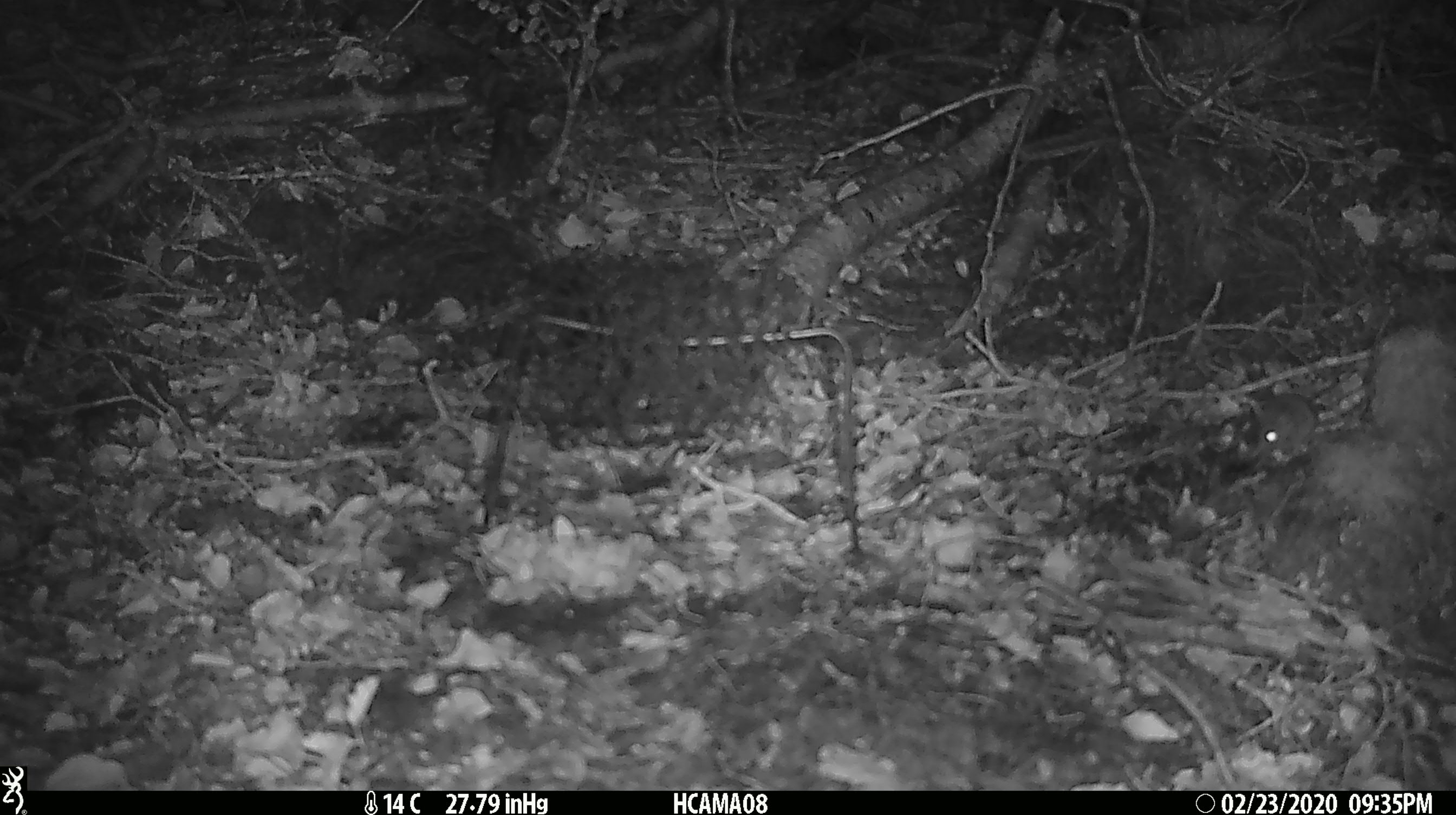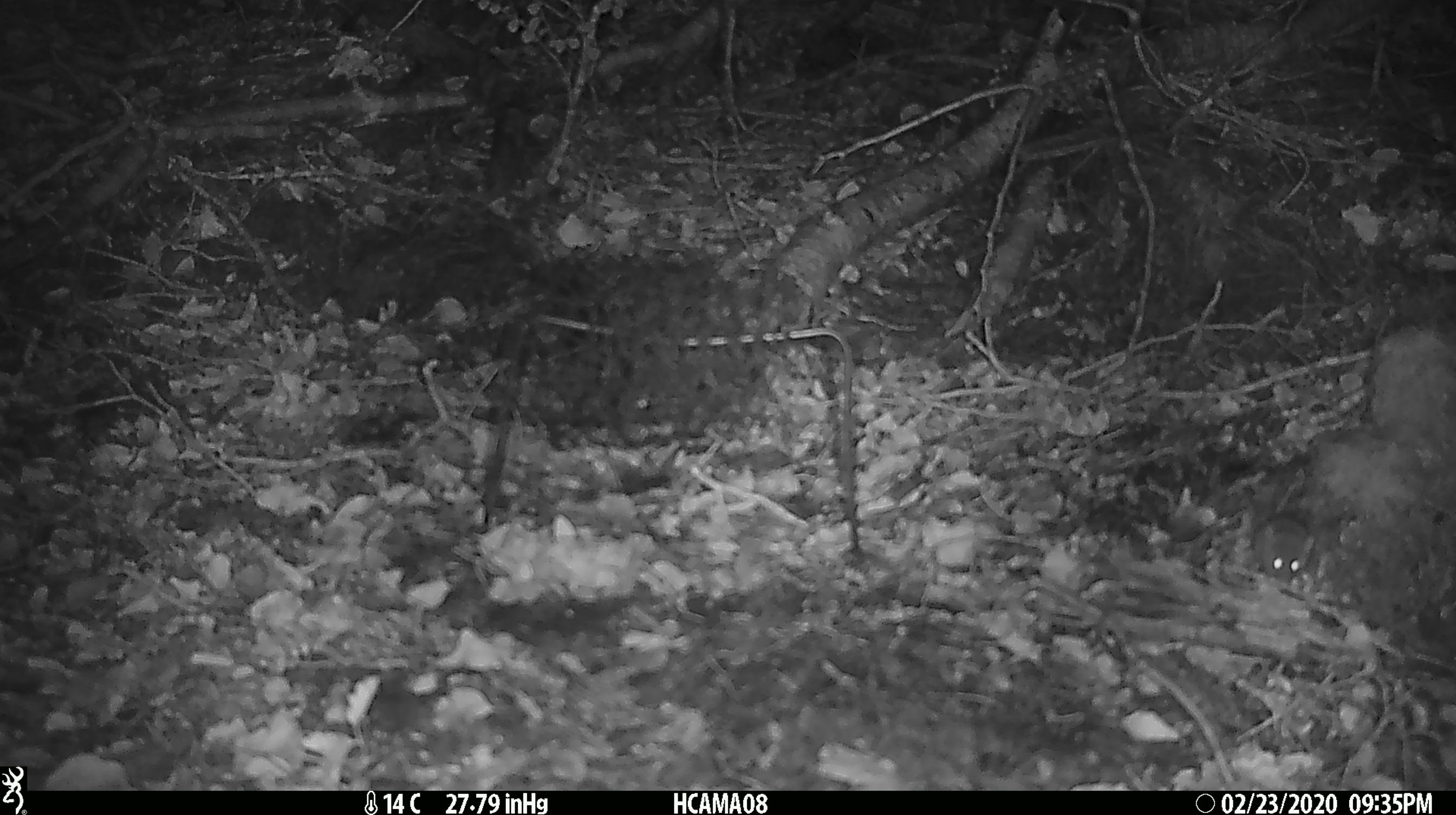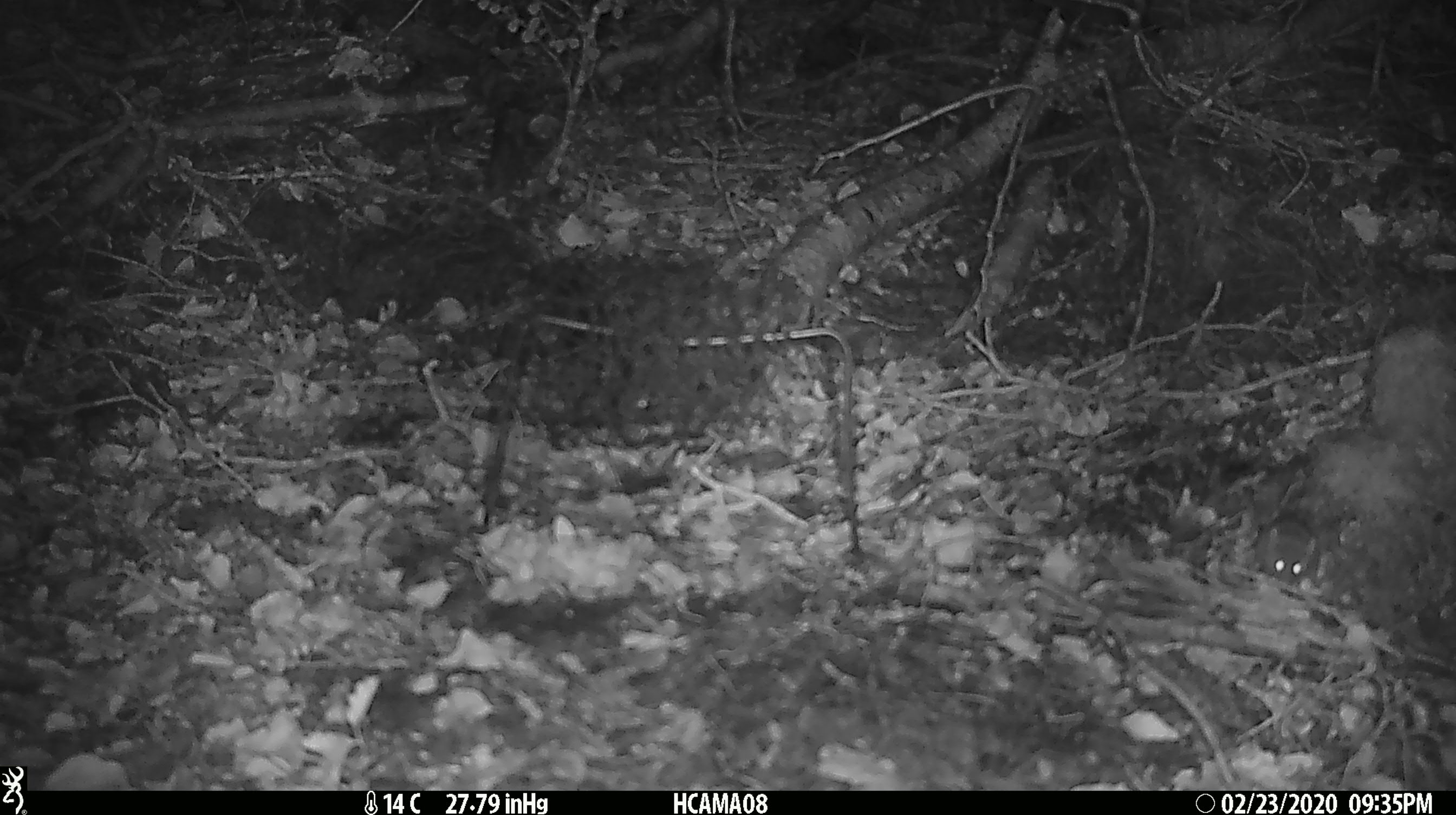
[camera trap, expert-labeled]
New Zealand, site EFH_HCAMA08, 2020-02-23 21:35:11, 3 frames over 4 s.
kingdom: Animalia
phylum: Chordata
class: Mammalia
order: Rodentia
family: Muridae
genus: Mus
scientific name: Mus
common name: mouse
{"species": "mouse (Mus)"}